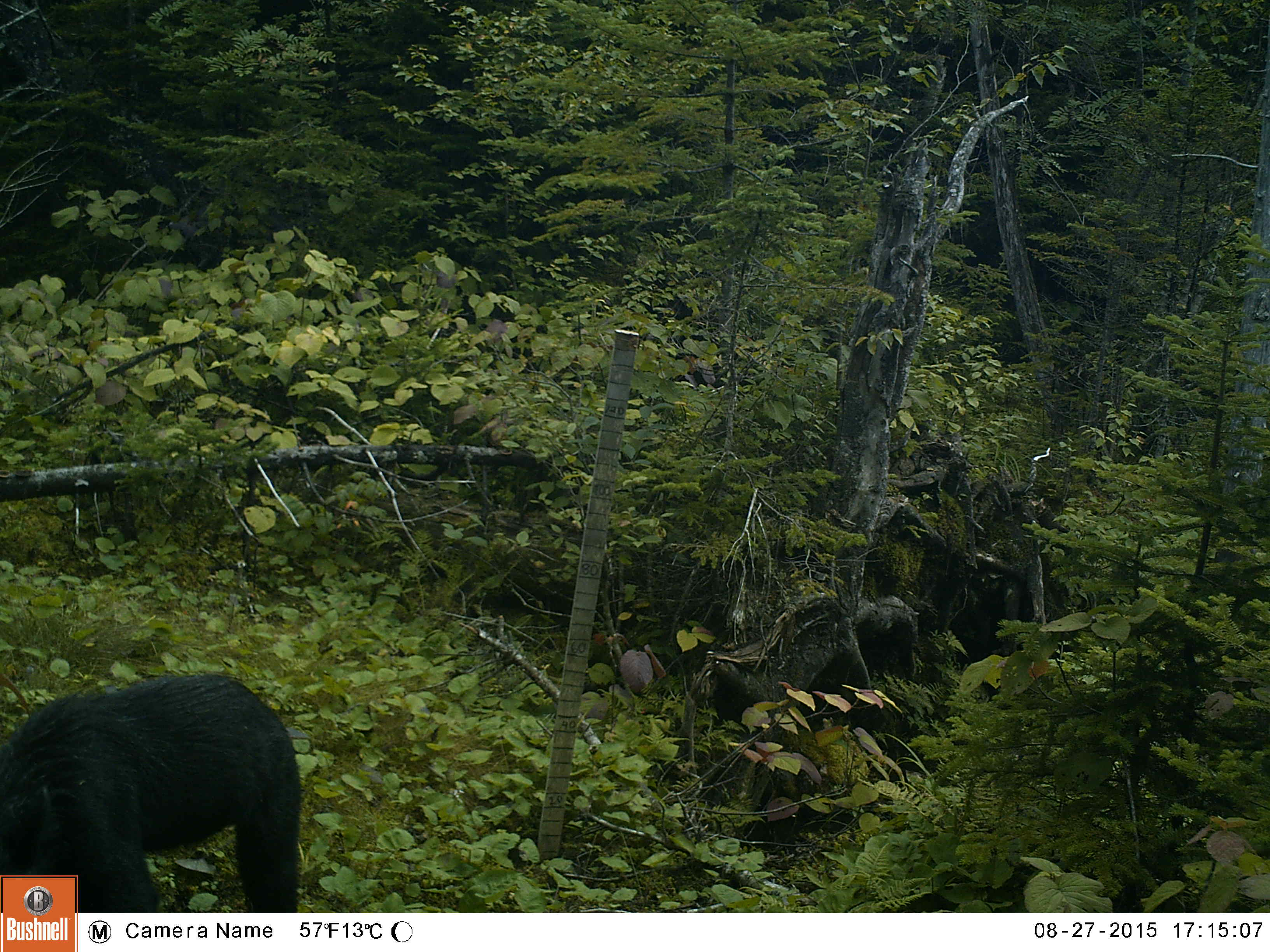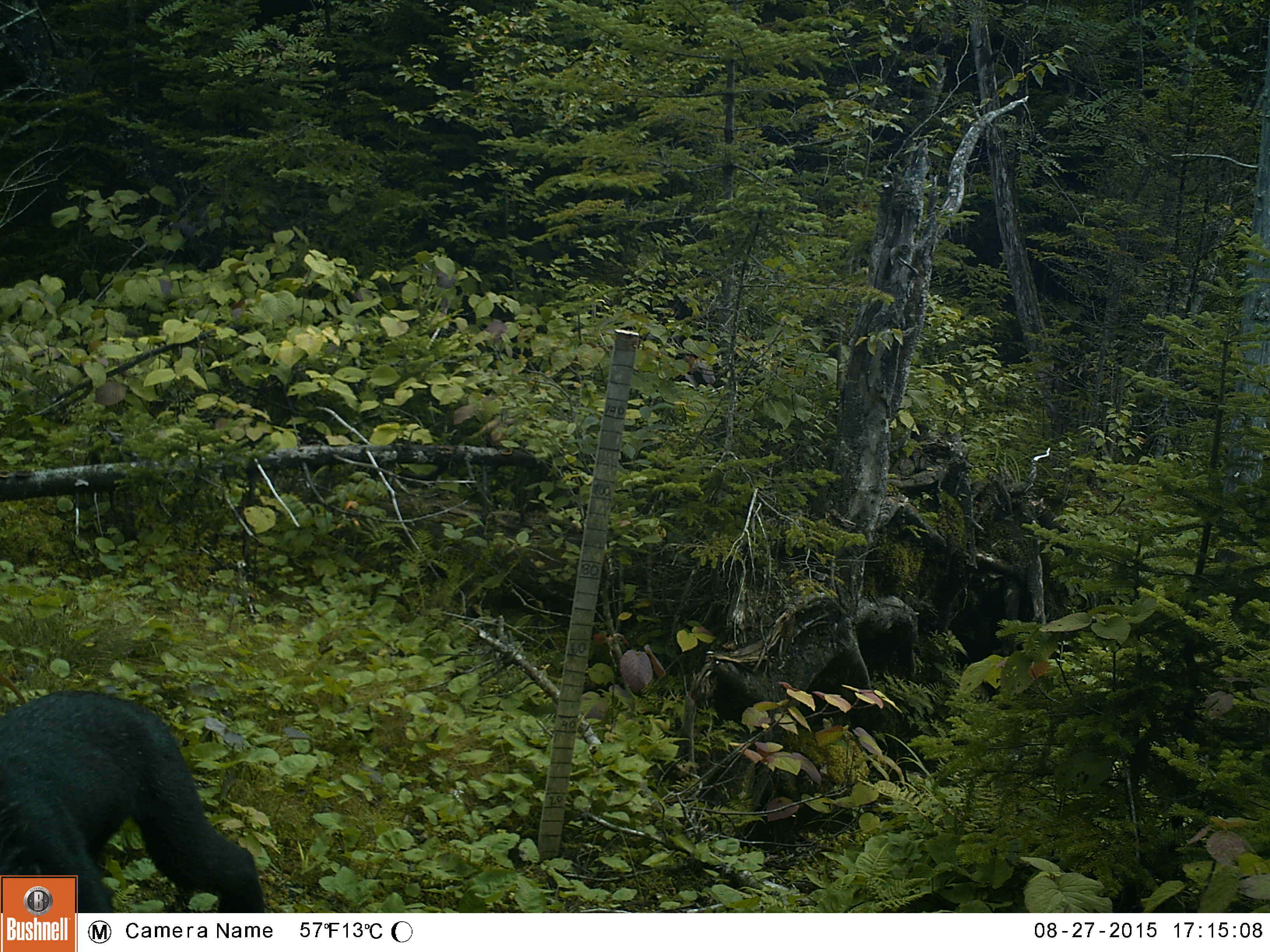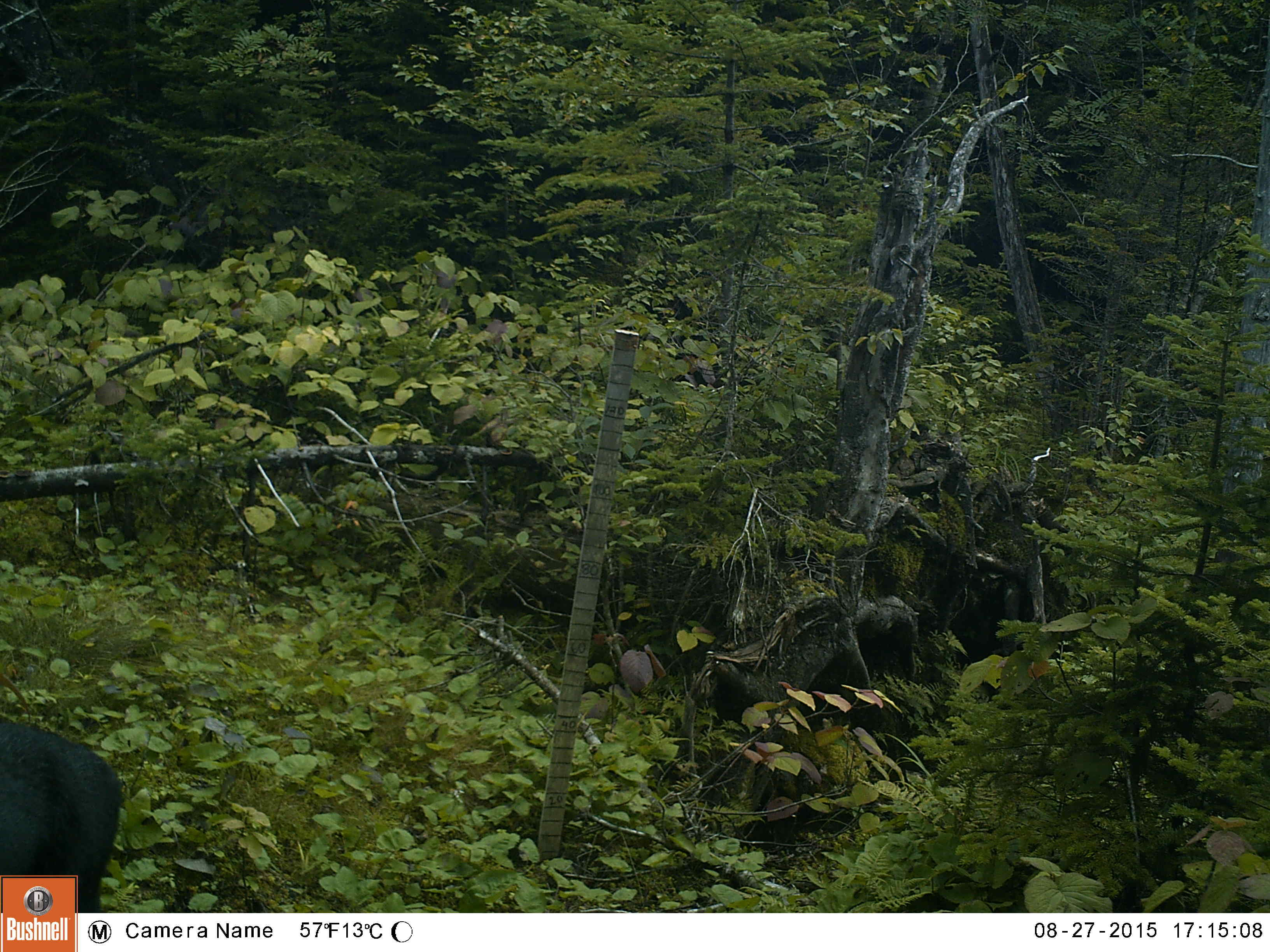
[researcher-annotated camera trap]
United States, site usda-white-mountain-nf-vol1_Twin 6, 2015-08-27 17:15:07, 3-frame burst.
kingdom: Animalia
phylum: Chordata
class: Mammalia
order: Carnivora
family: Ursidae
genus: Ursus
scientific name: Ursus americanus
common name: black bear